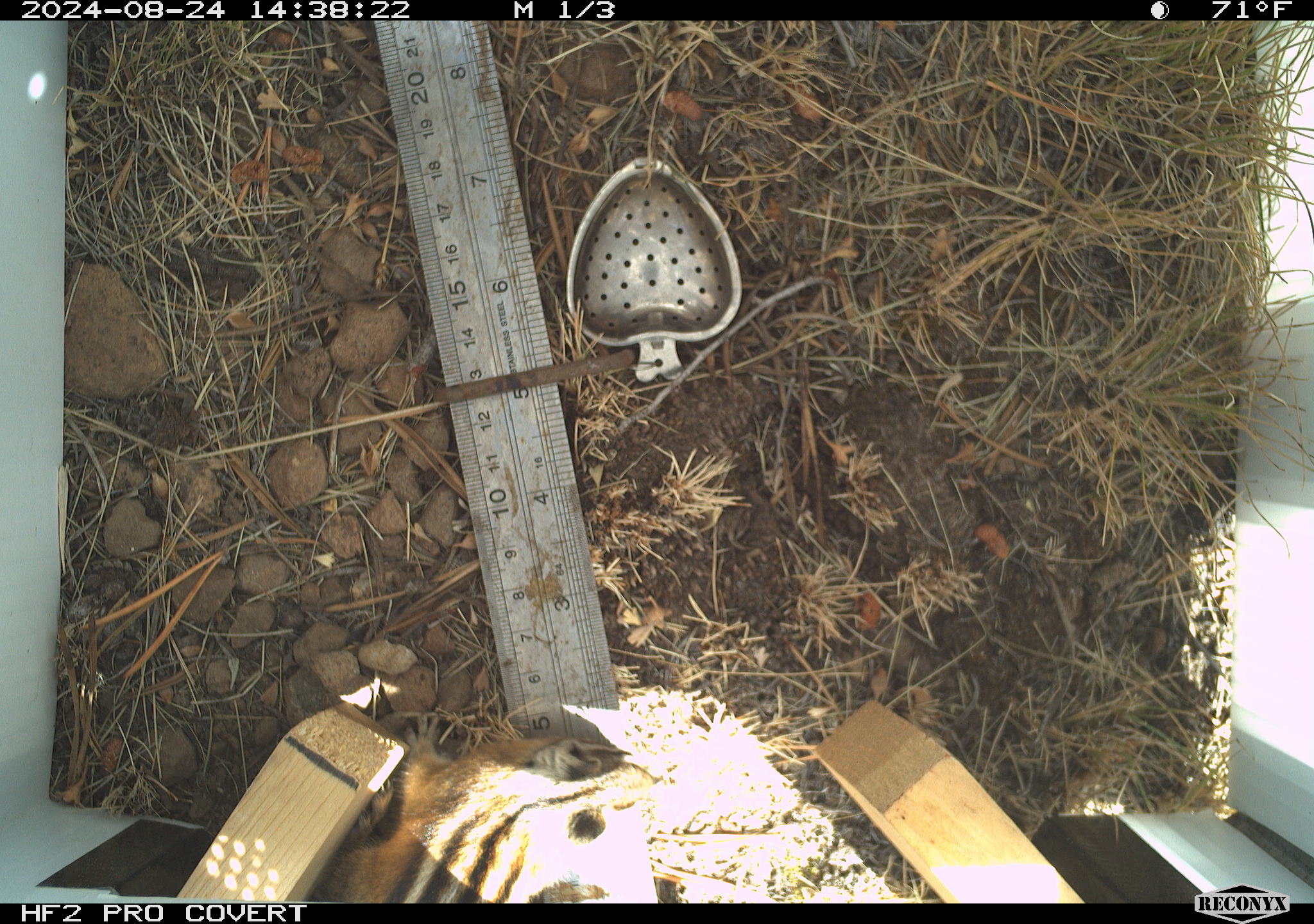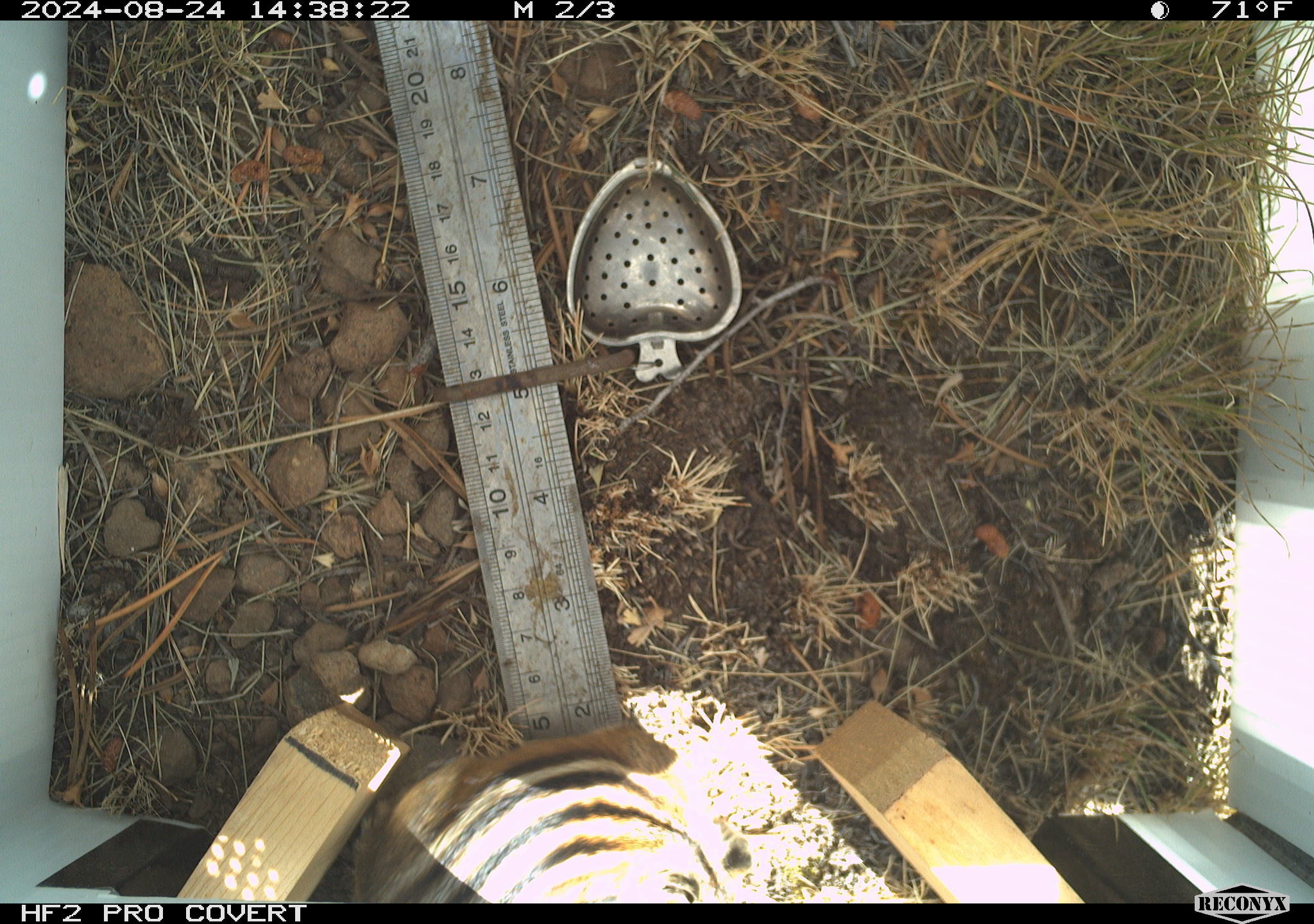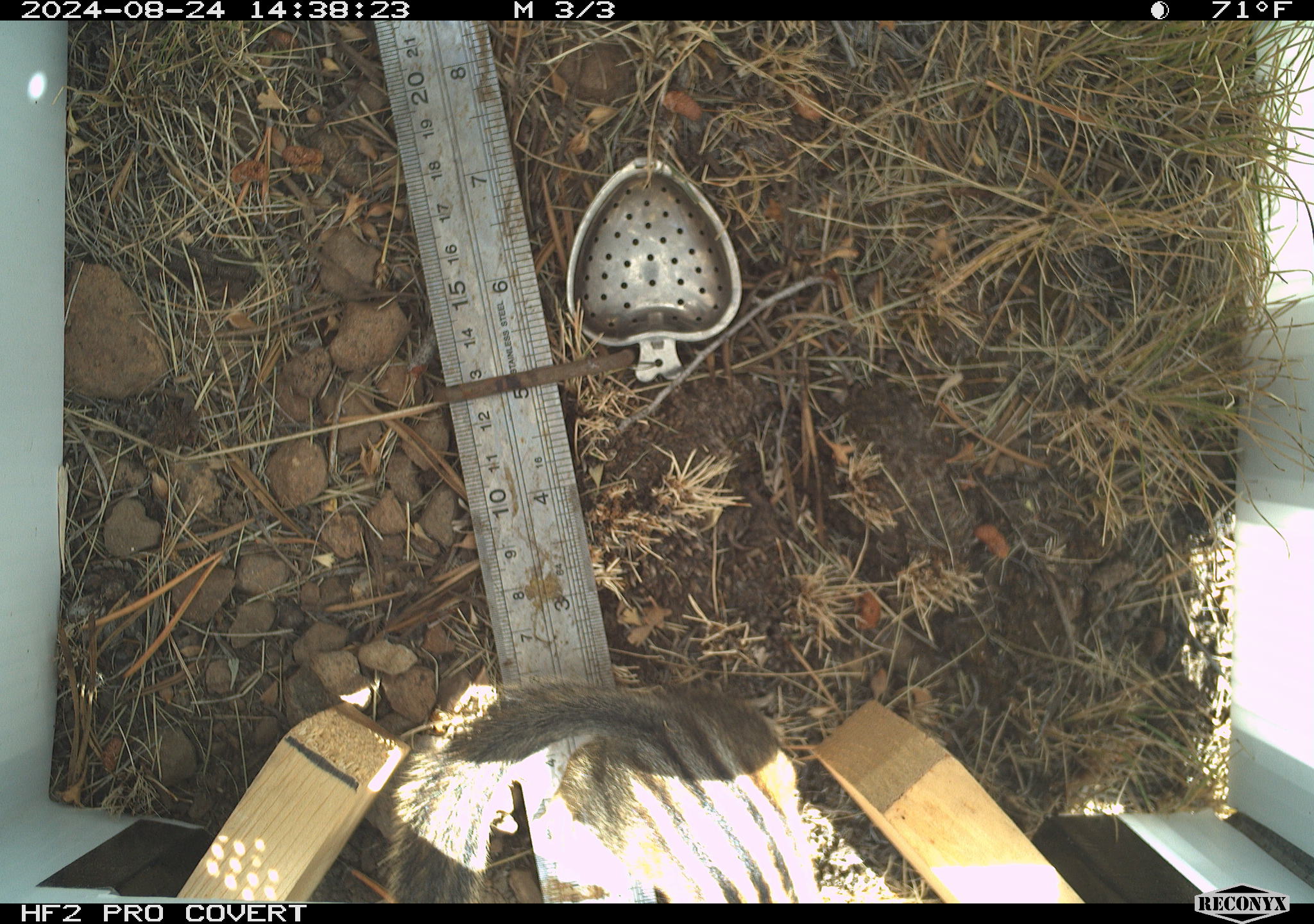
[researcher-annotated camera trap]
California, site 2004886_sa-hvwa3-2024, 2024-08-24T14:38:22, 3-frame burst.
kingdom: Animalia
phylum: Chordata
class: Mammalia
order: Rodentia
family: Sciuridae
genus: Neotamias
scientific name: Neotamias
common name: western chipmunks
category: neotamias species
Neotamias species (western chipmunks) (Neotamias).